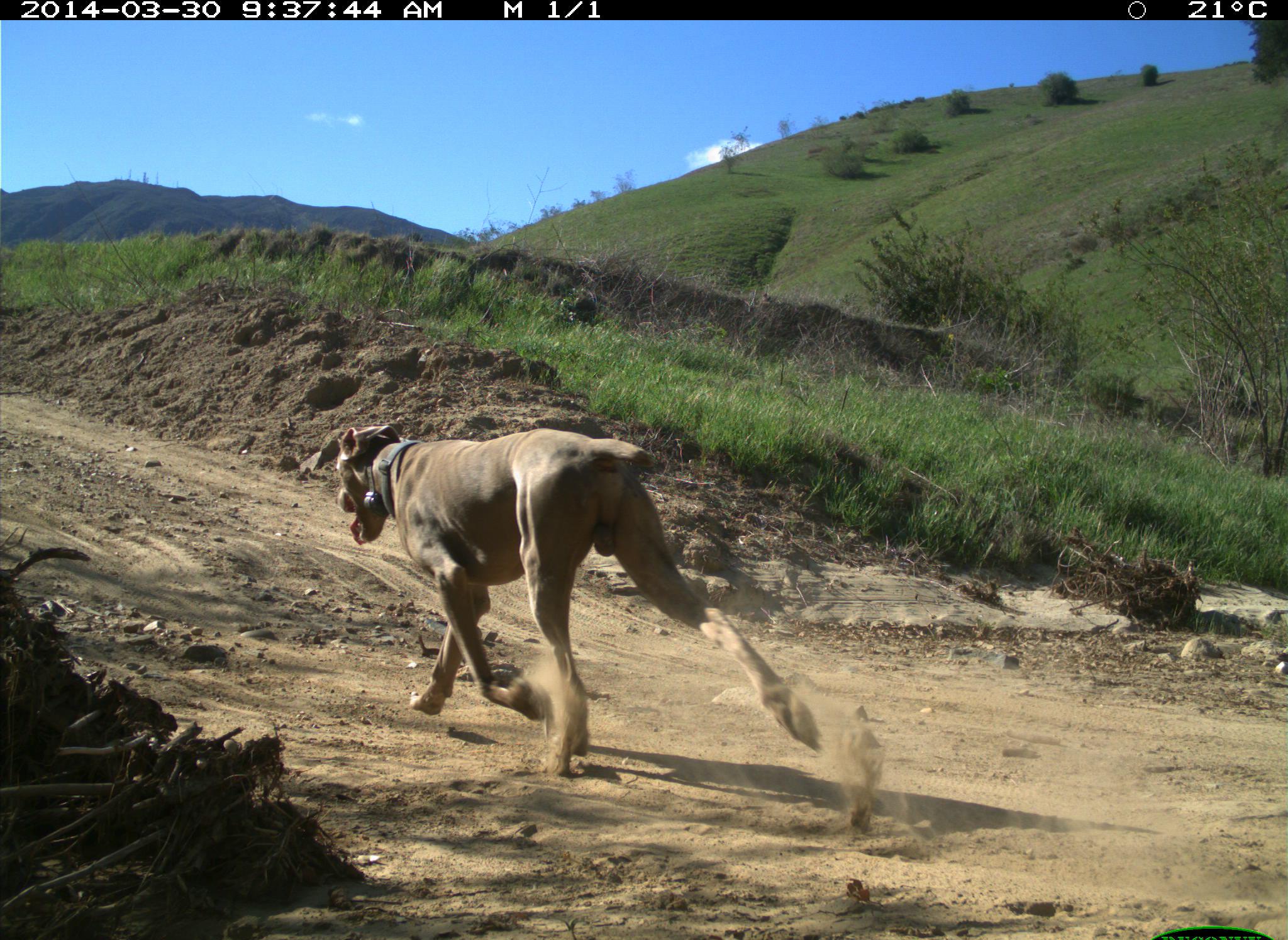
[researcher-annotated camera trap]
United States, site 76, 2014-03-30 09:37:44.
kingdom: Animalia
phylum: Chordata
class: Mammalia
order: Carnivora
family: Canidae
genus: Canis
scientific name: Canis familiaris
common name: domestic dog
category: dog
Dog (domestic dog) (Canis familiaris).